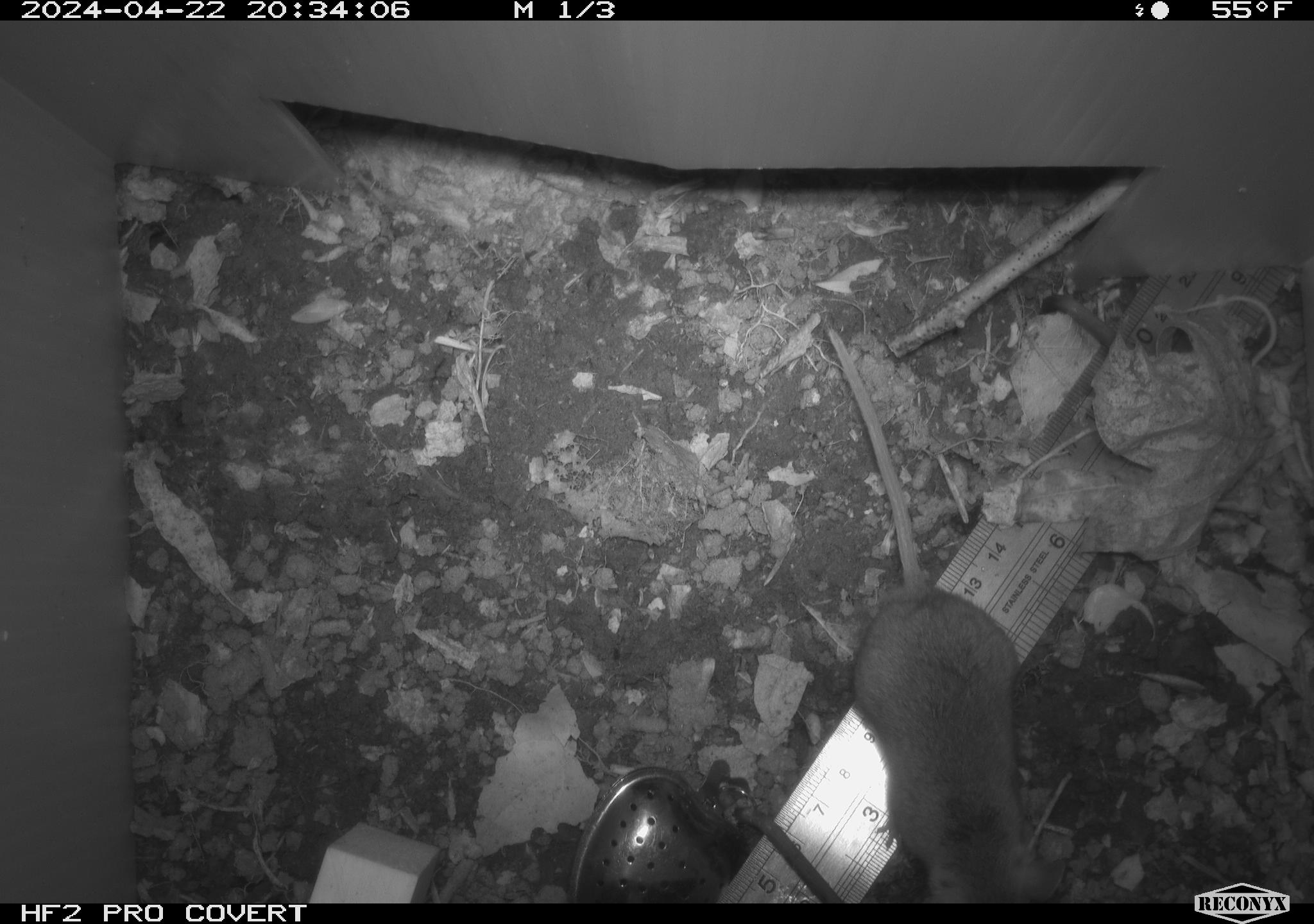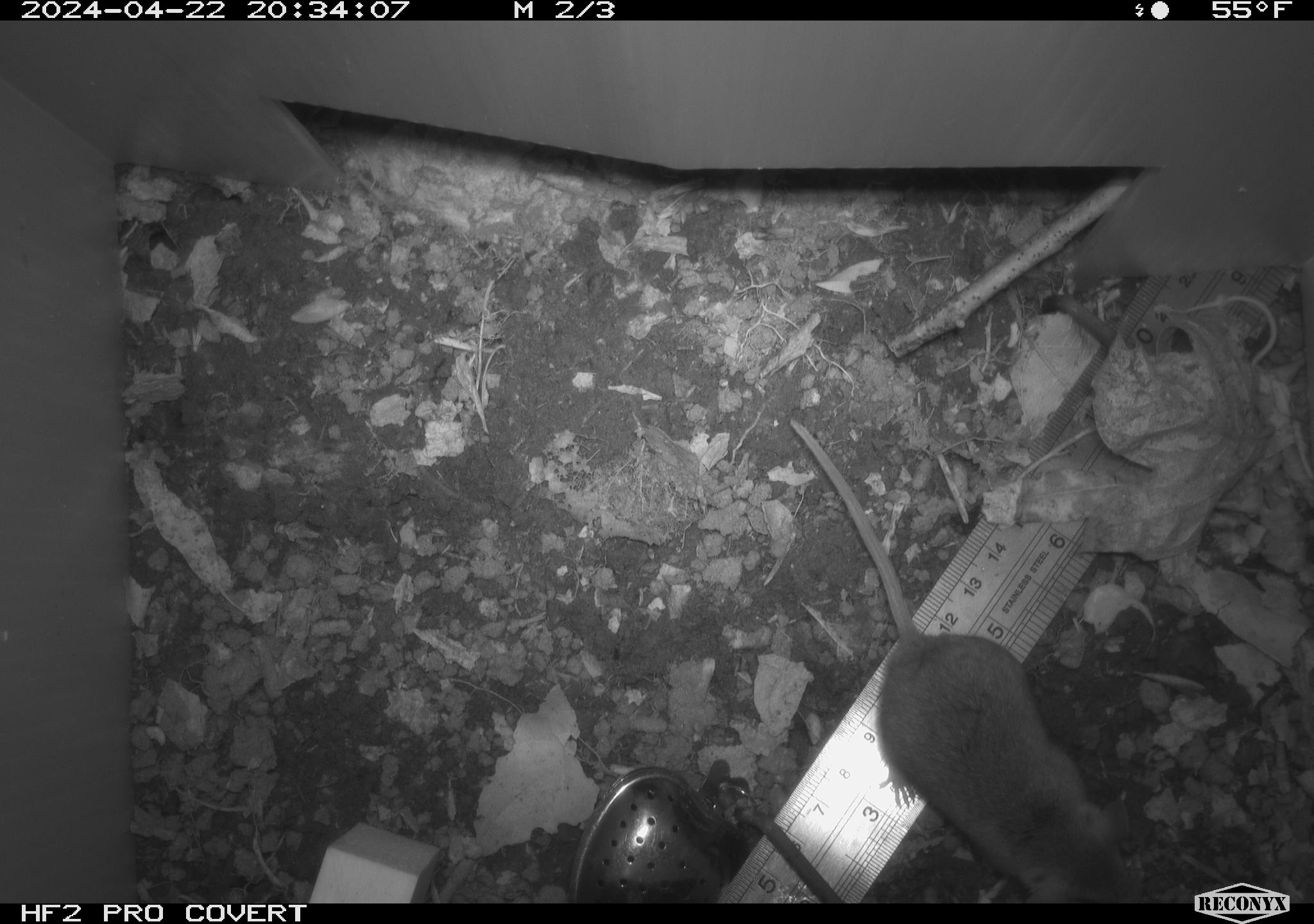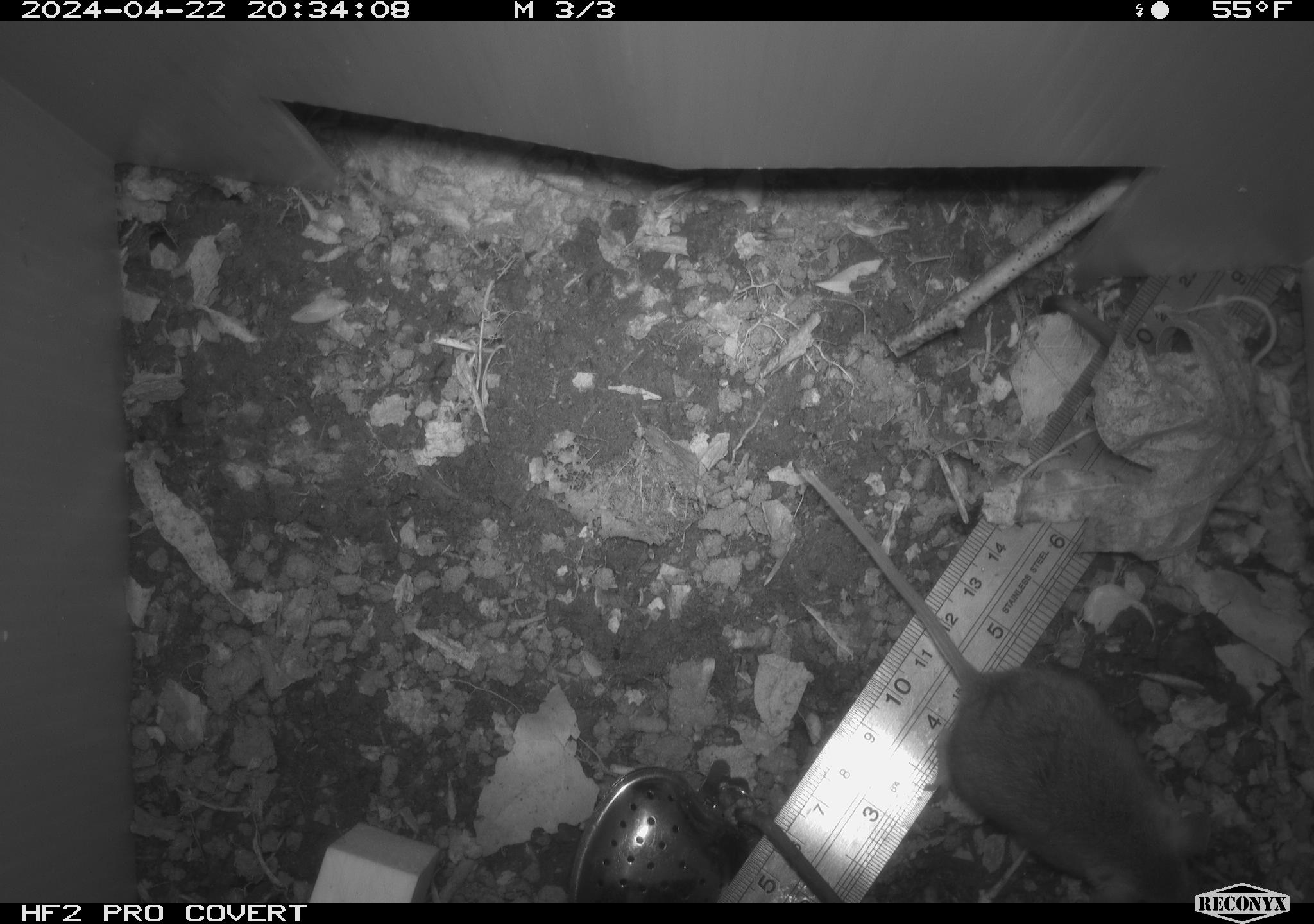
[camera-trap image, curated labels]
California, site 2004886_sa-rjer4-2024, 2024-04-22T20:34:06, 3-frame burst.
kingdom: Animalia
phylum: Chordata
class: Mammalia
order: Rodentia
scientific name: Rodentia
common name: mouse species